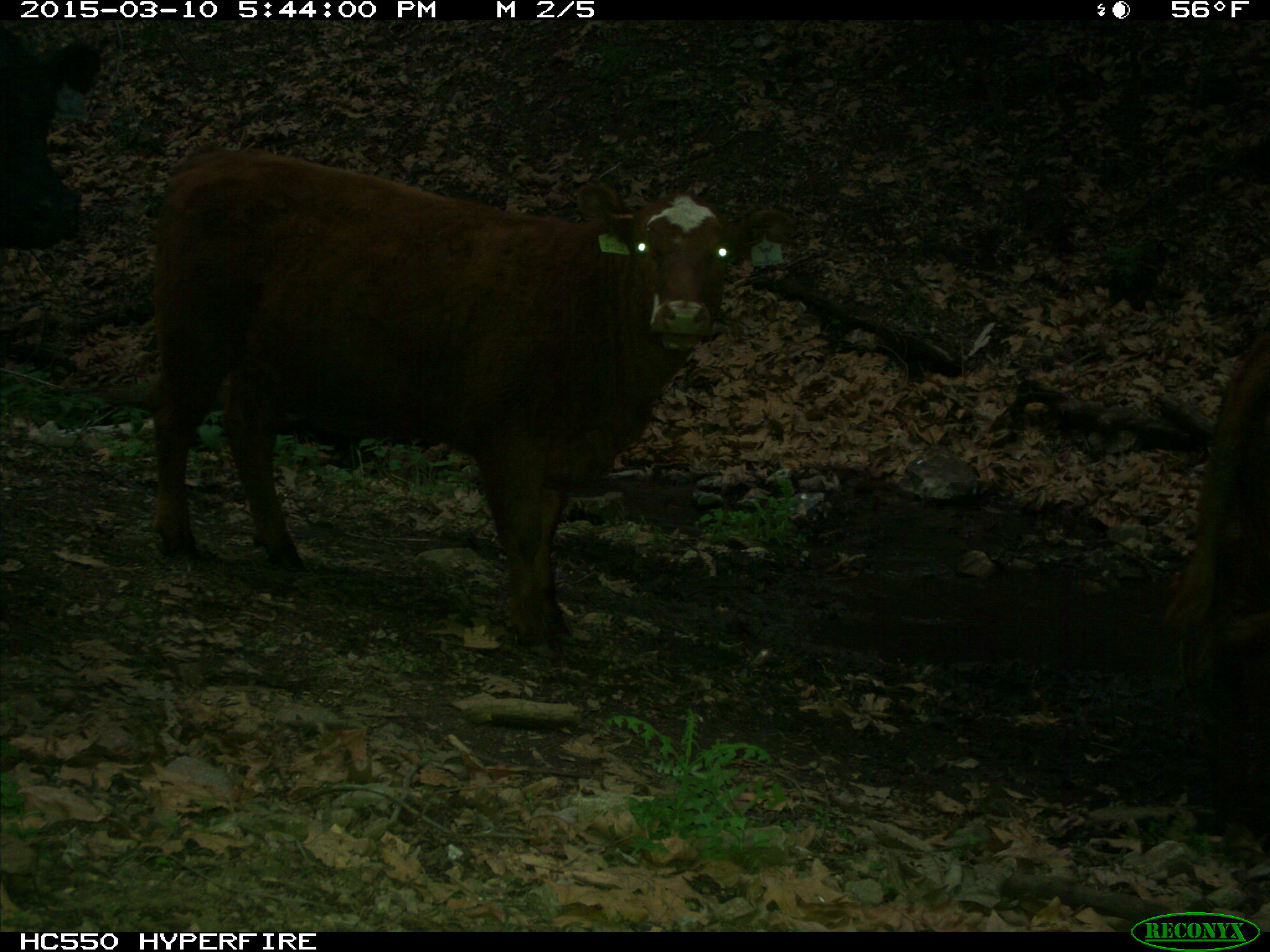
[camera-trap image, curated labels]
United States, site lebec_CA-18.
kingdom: Animalia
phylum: Chordata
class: Mammalia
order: Artiodactyla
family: Bovidae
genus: Bos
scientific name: Bos taurus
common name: domestic cow